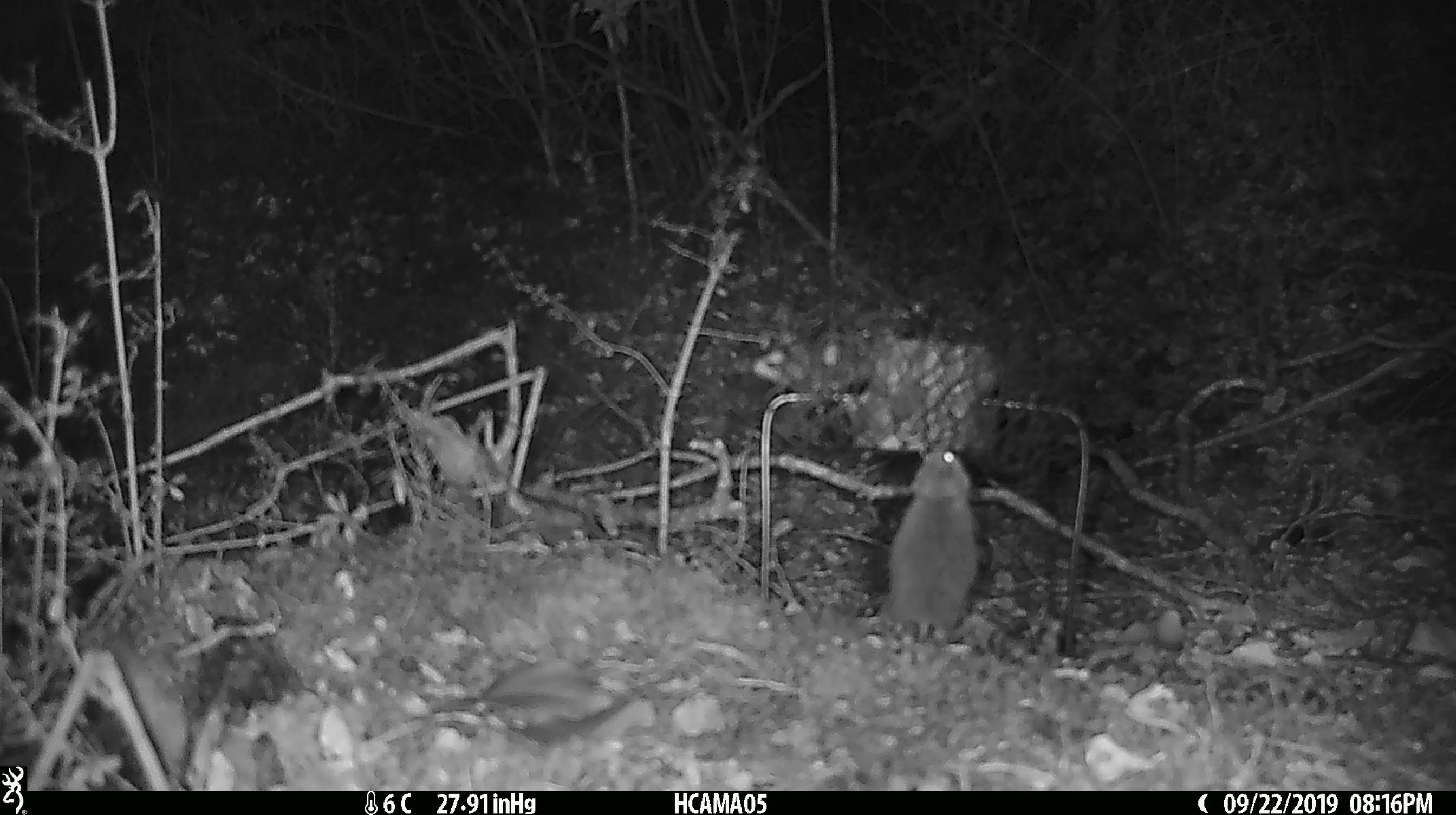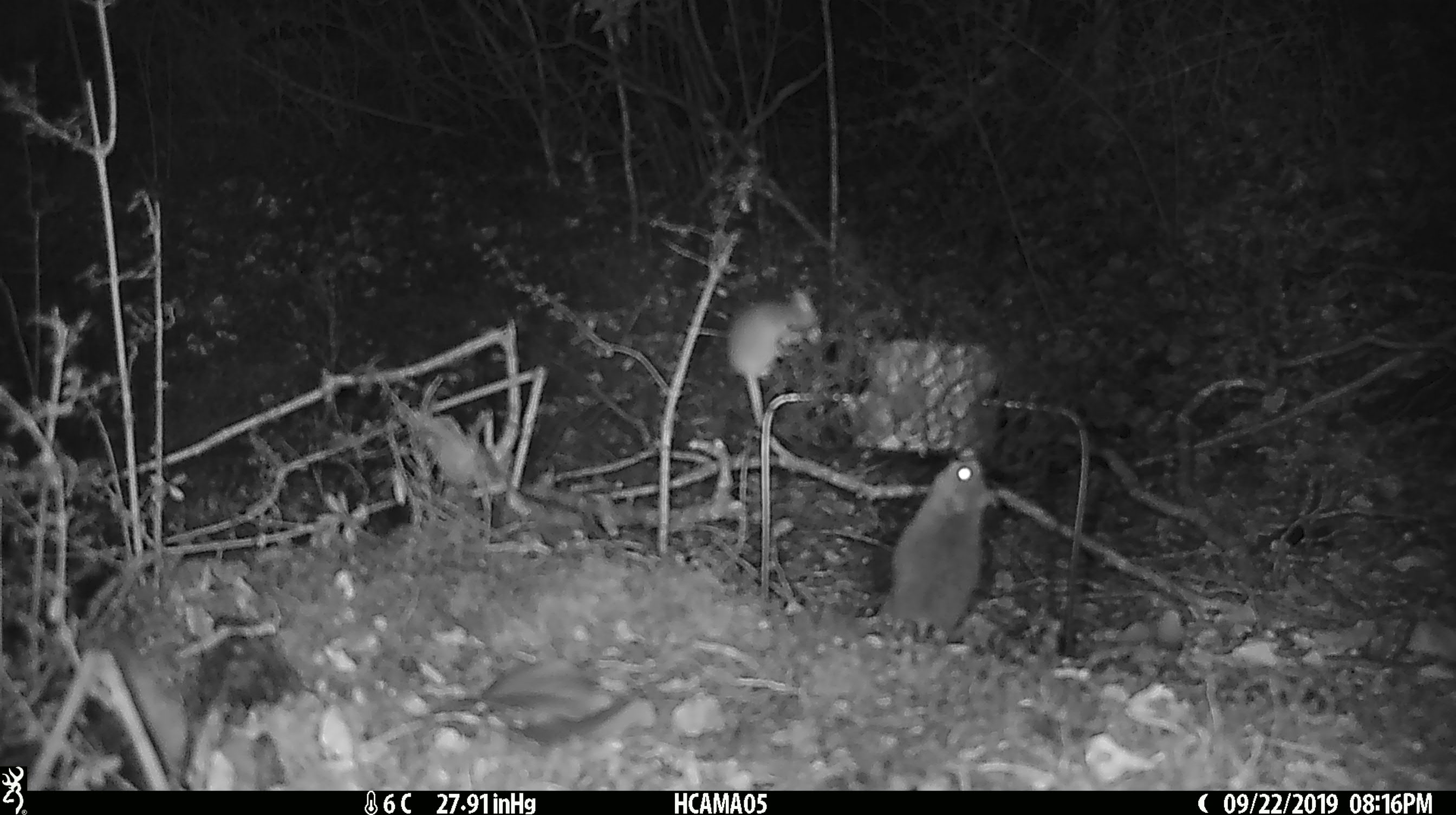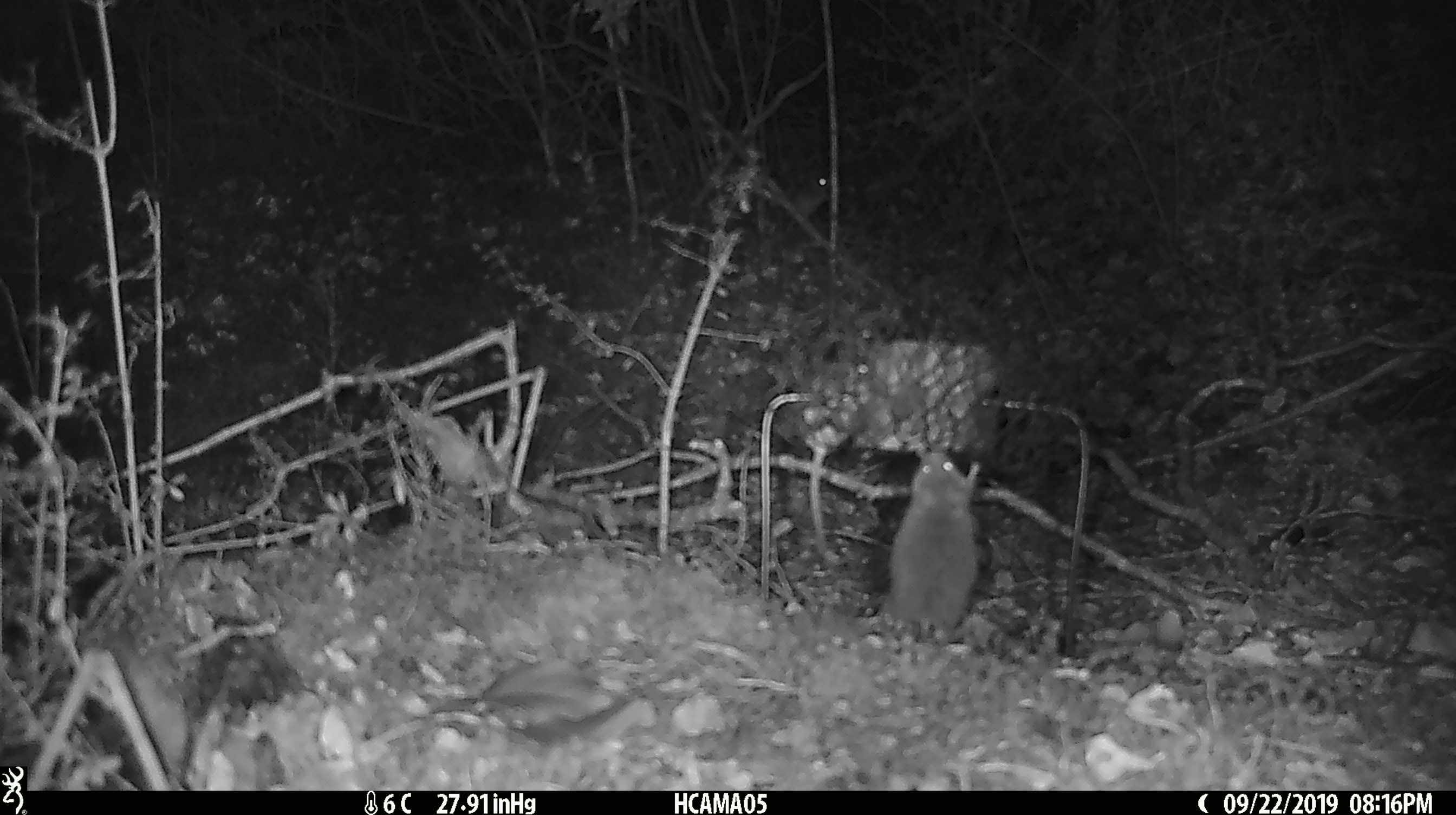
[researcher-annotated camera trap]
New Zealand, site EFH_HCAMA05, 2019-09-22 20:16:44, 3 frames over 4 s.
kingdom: Animalia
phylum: Chordata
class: Mammalia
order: Rodentia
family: Muridae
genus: Mus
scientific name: Mus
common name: mouse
Mouse (Mus).